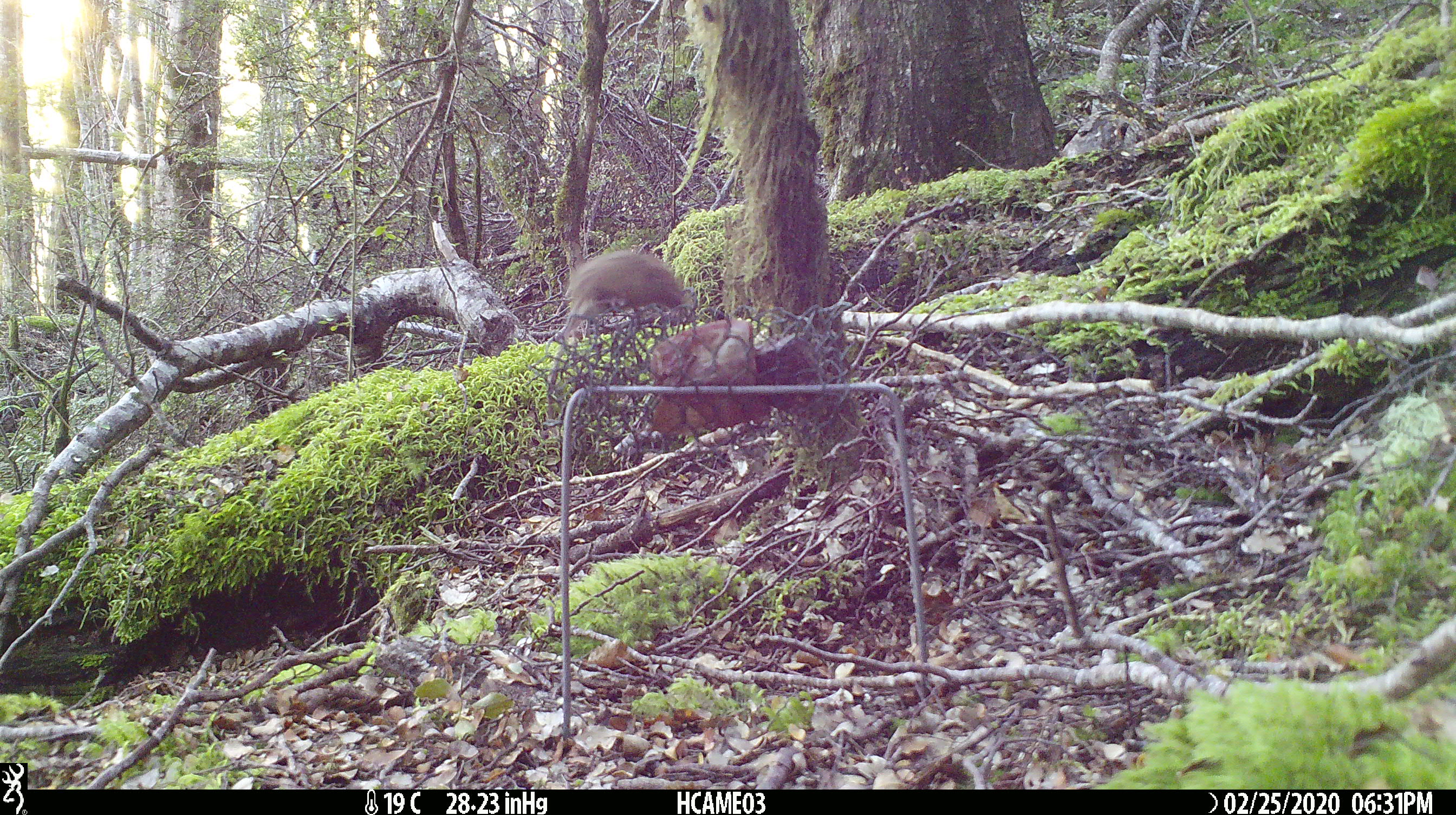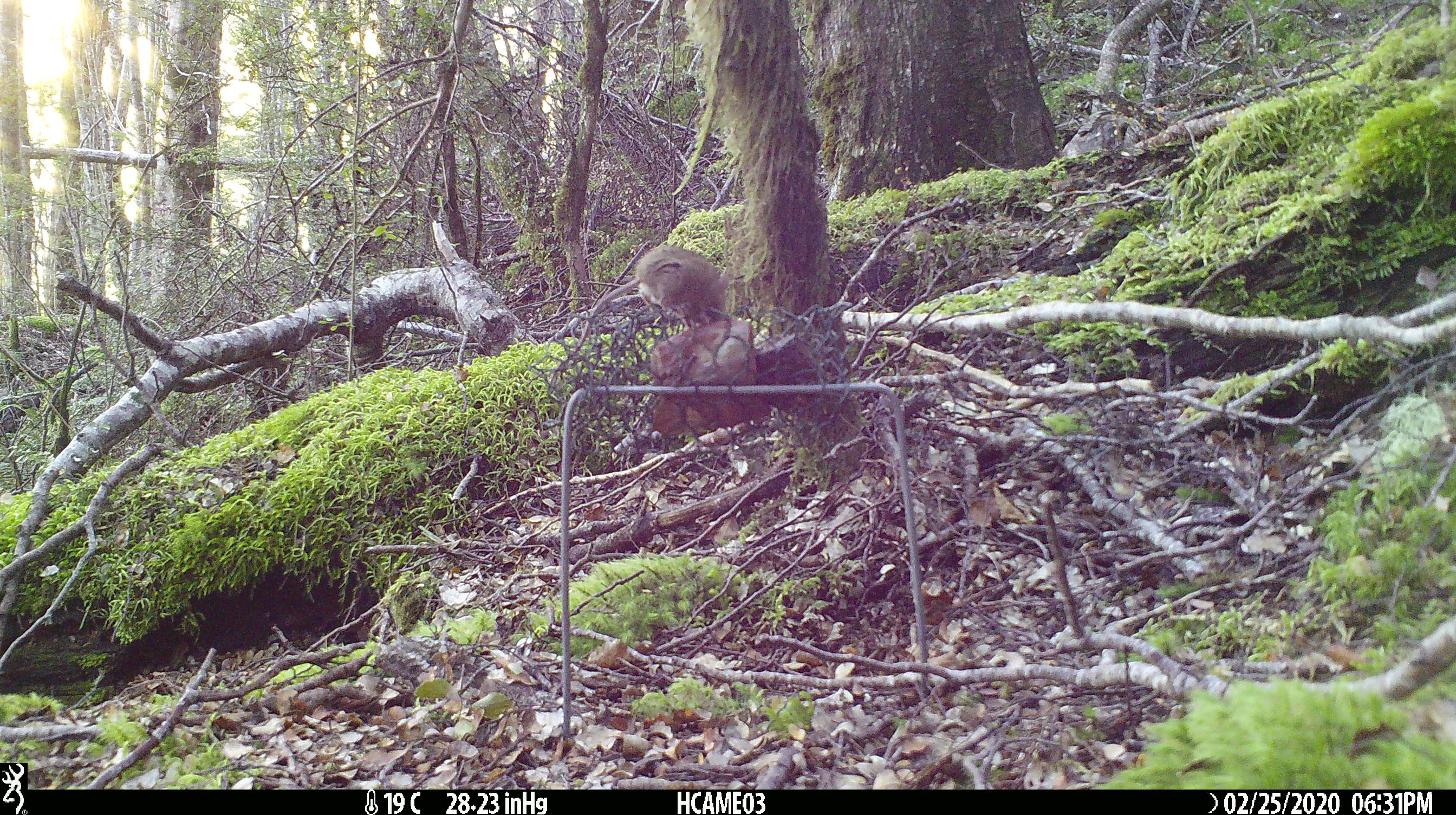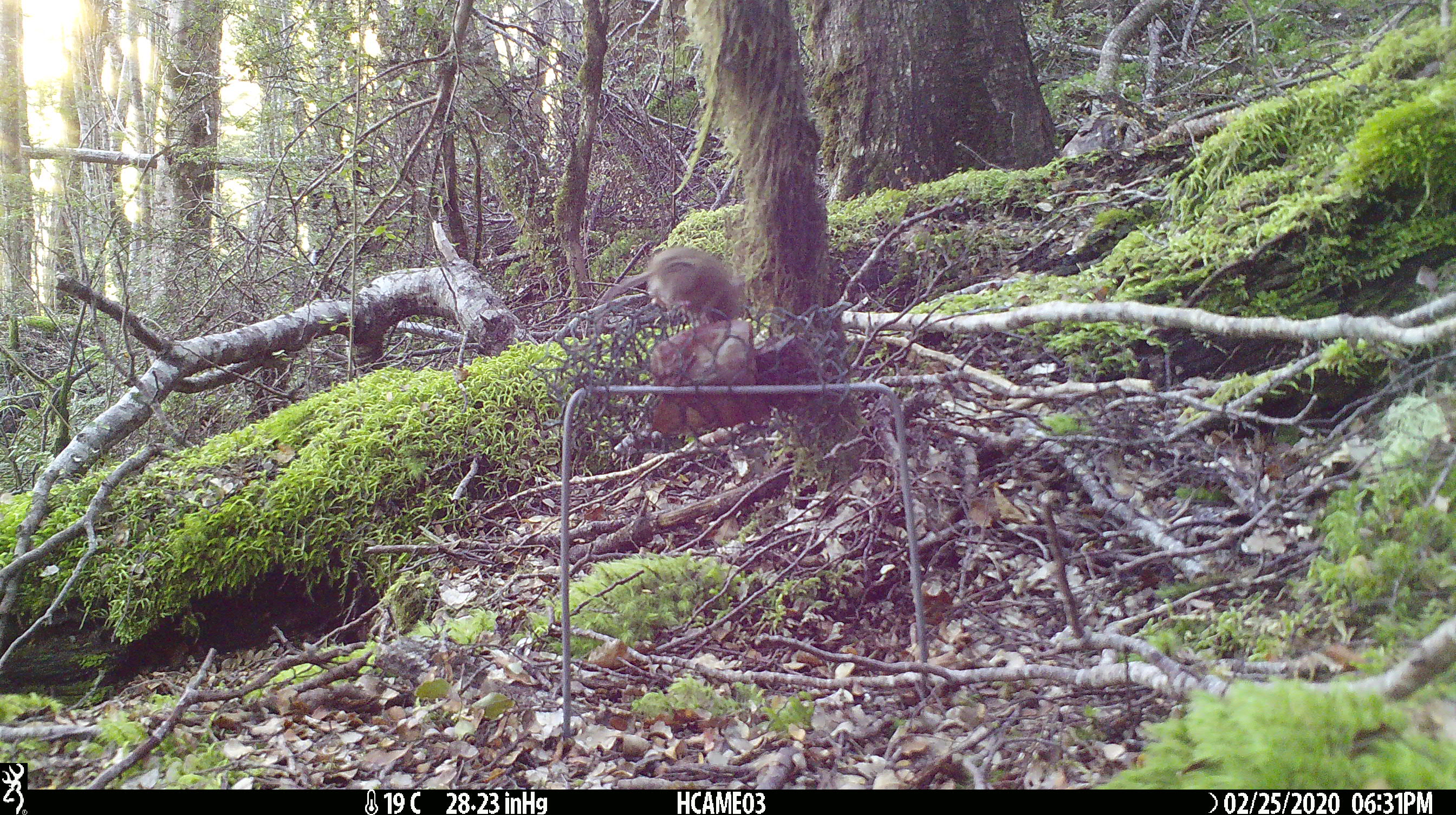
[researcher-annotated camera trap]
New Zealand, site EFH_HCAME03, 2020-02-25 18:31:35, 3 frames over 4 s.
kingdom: Animalia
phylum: Chordata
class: Mammalia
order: Rodentia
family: Muridae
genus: Mus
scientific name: Mus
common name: mouse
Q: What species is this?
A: Mouse (Mus).